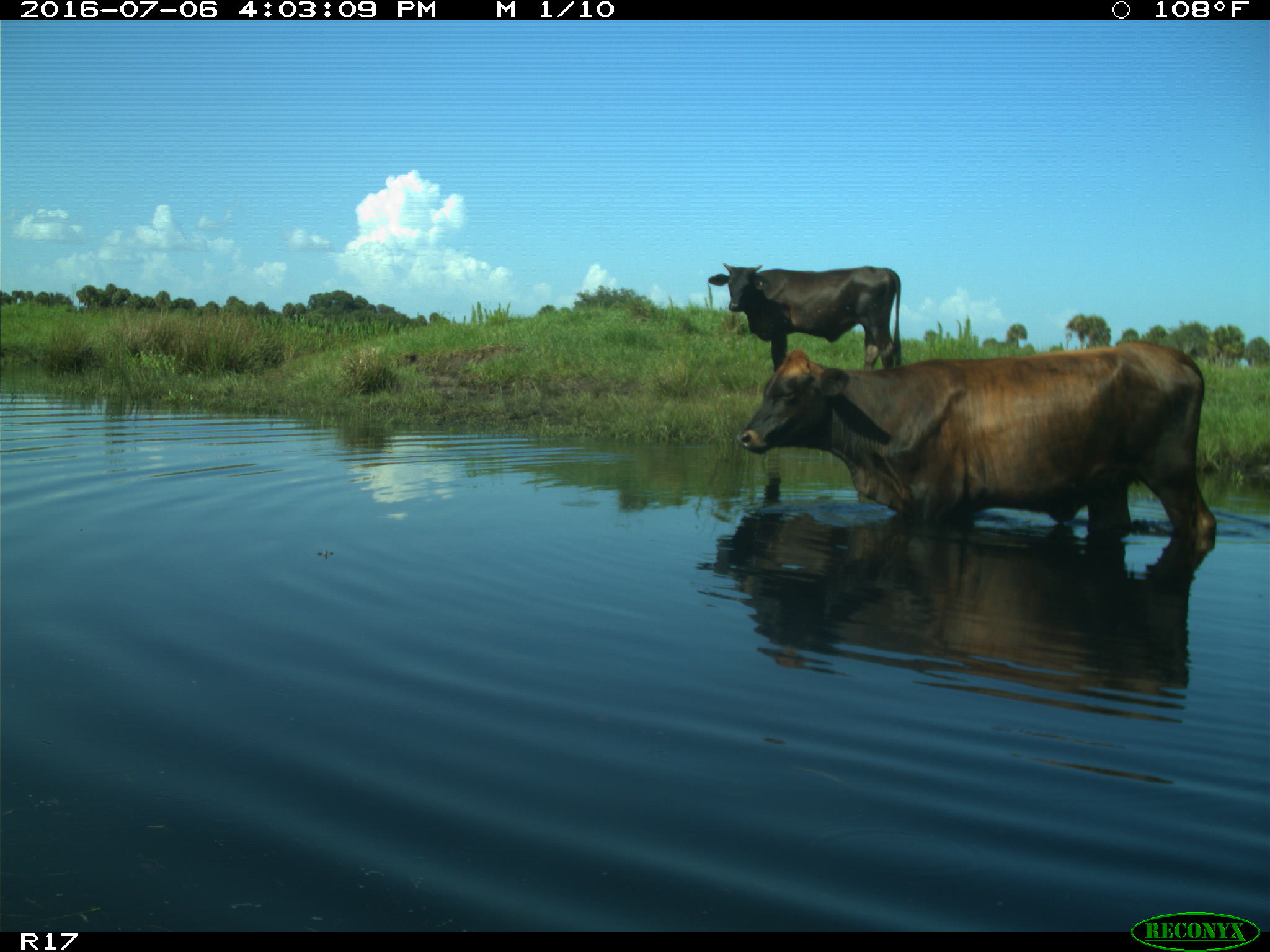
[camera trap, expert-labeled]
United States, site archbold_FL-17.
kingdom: Animalia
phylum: Chordata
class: Mammalia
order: Artiodactyla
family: Bovidae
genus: Bos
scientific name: Bos taurus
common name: domestic cow